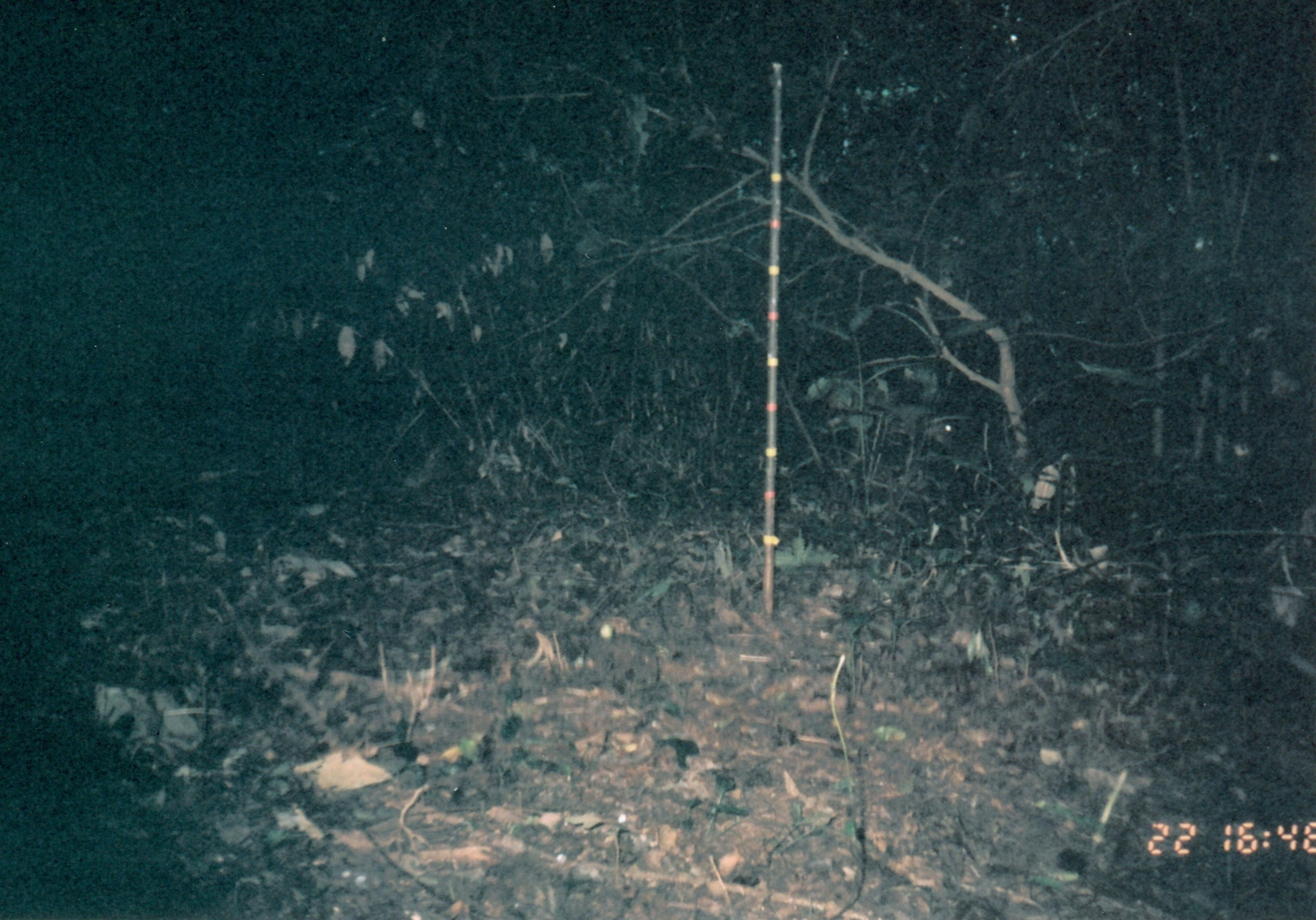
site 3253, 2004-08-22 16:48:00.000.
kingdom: Animalia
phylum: Chordata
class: Mammalia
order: Artiodactyla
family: Bovidae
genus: Cephalophus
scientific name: Cephalophus harveyi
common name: harvey's duiker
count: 1